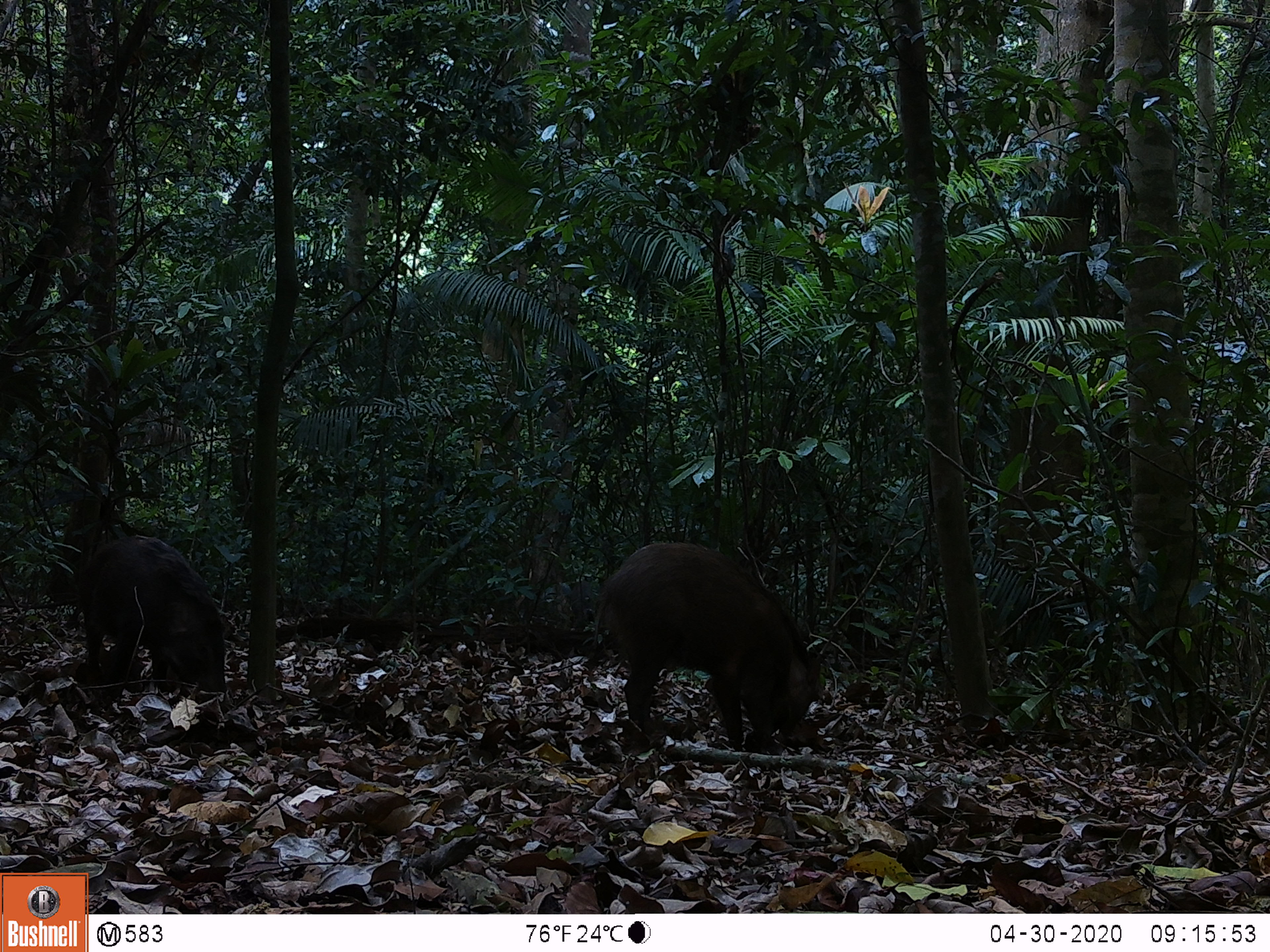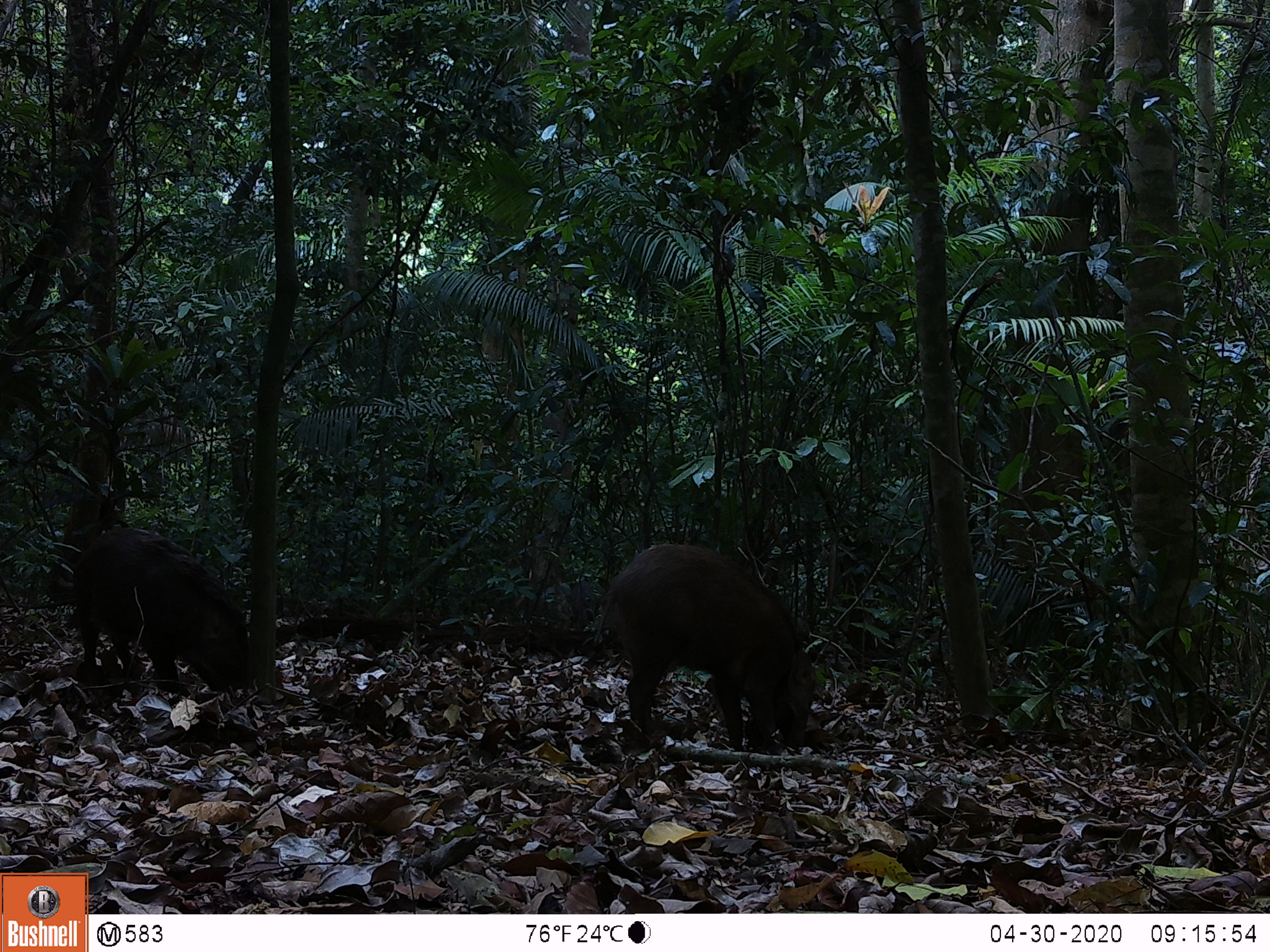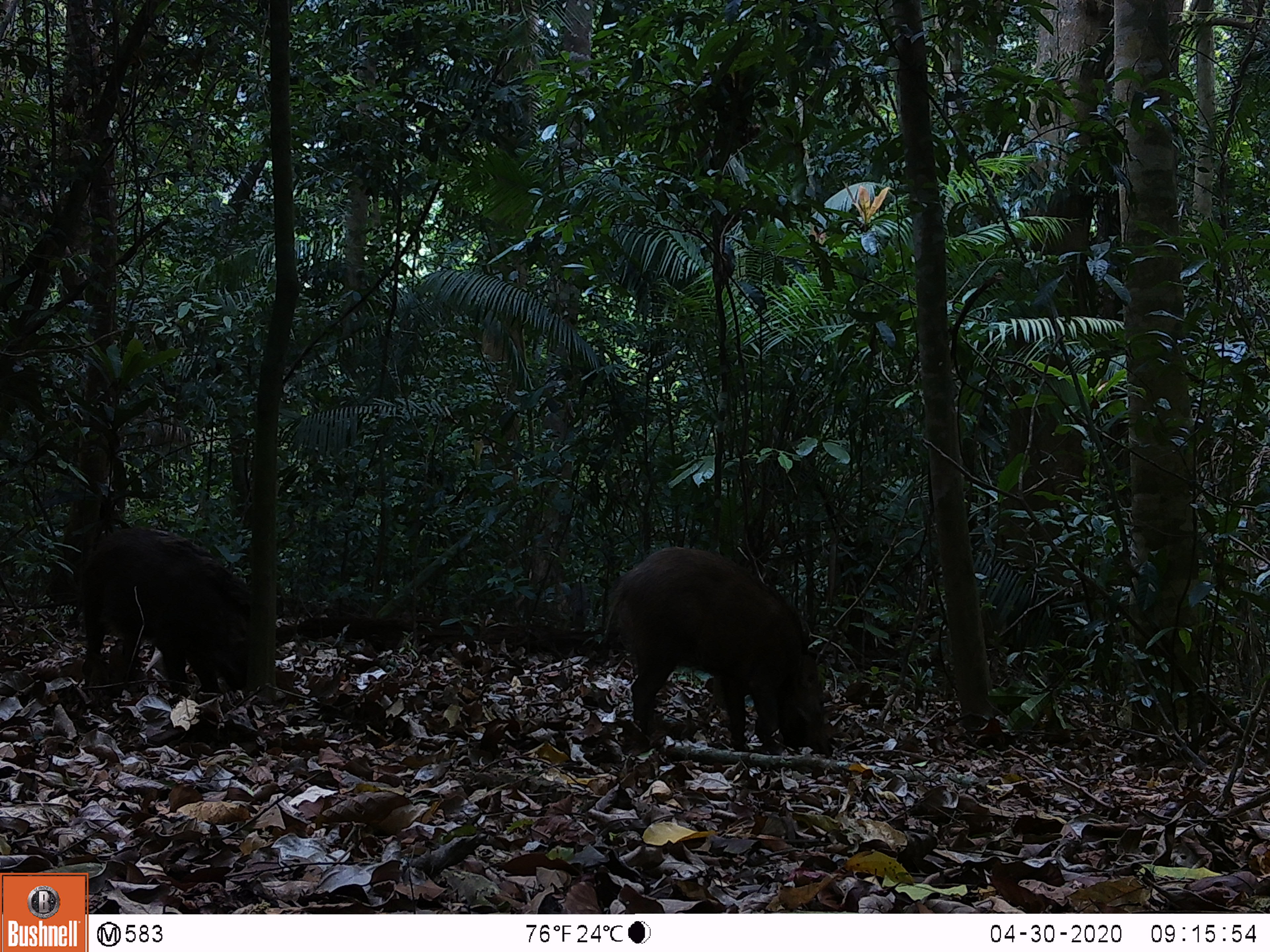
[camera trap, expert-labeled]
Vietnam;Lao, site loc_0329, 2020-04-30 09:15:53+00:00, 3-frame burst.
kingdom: Animalia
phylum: Chordata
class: Mammalia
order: Artiodactyla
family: Suidae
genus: Sus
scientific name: Sus scrofa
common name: eurasian wild pig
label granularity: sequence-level